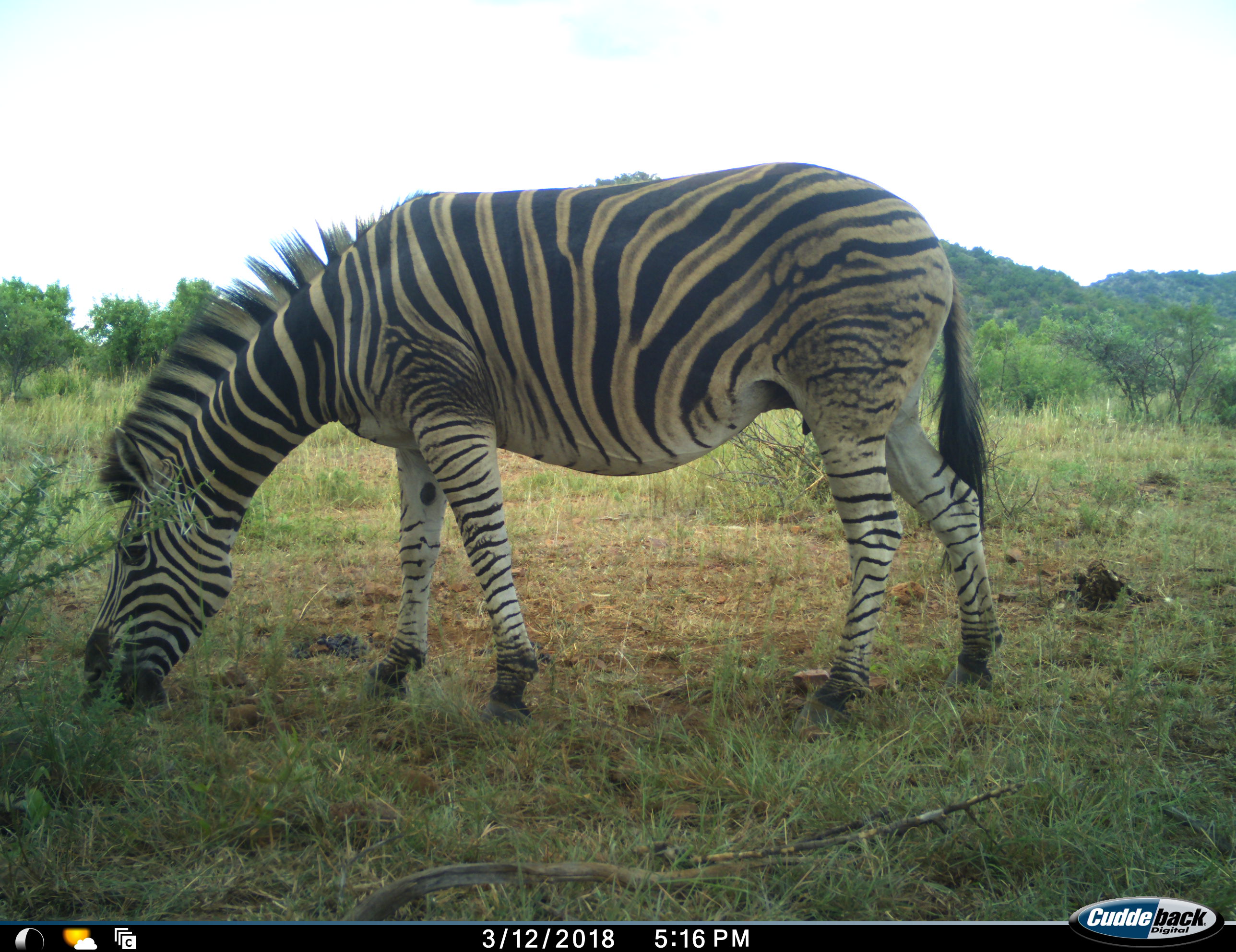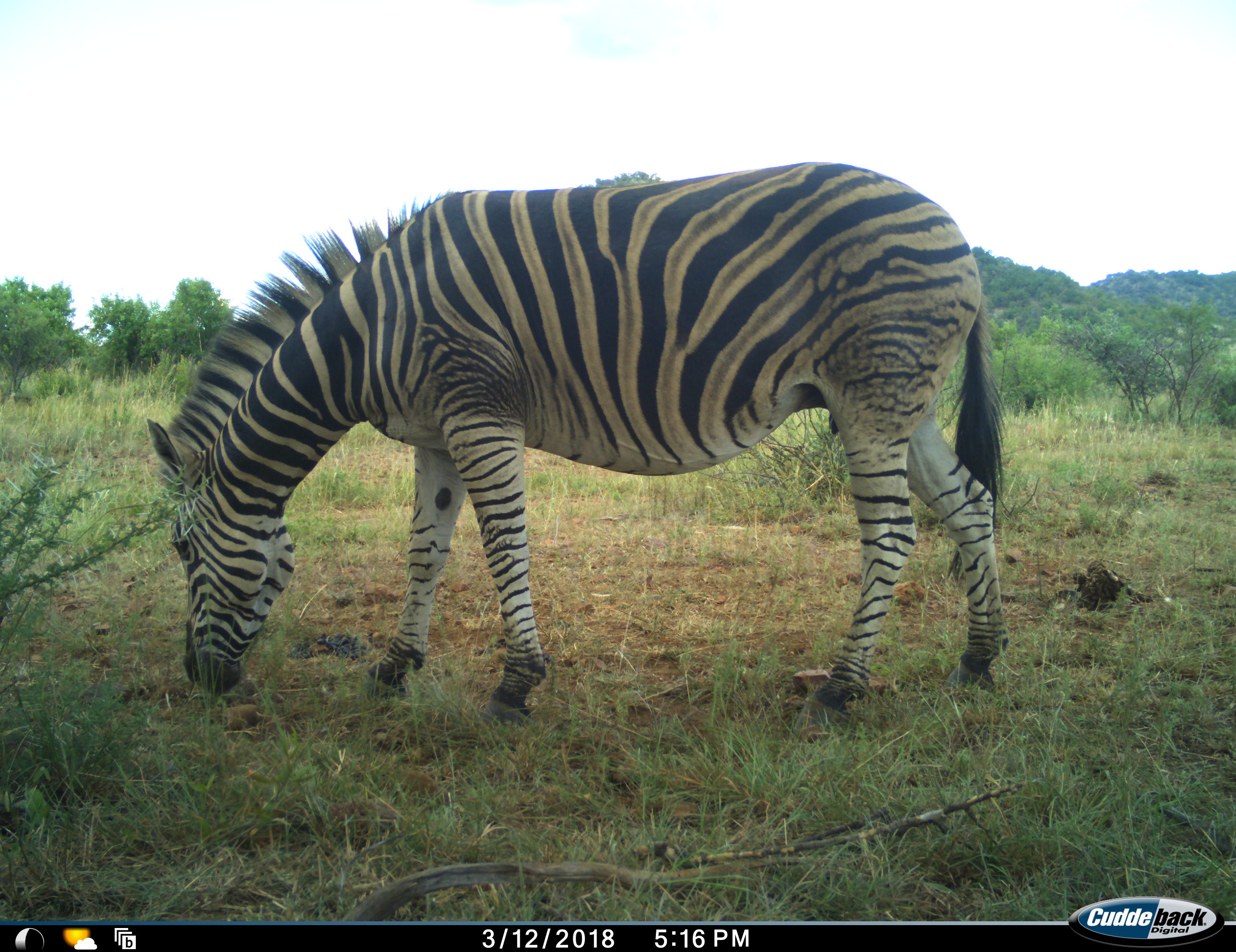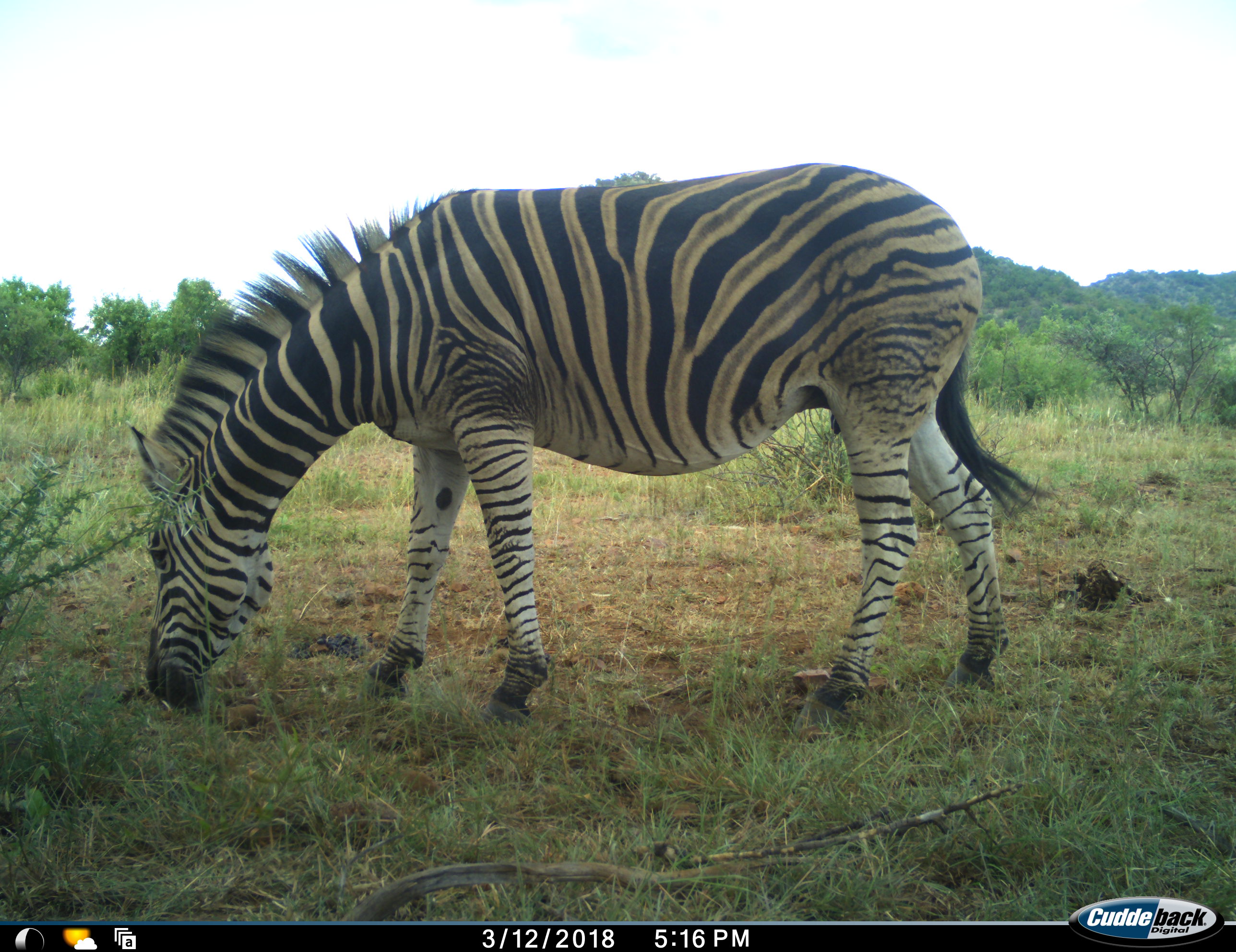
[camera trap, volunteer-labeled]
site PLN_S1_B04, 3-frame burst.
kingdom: Animalia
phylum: Chordata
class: Mammalia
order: Perissodactyla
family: Equidae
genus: Equus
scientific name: Equus quagga burchellii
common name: burchell's zebra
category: zebraburchells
Zebraburchells (burchell's zebra) (Equus quagga burchellii), count 1. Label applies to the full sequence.